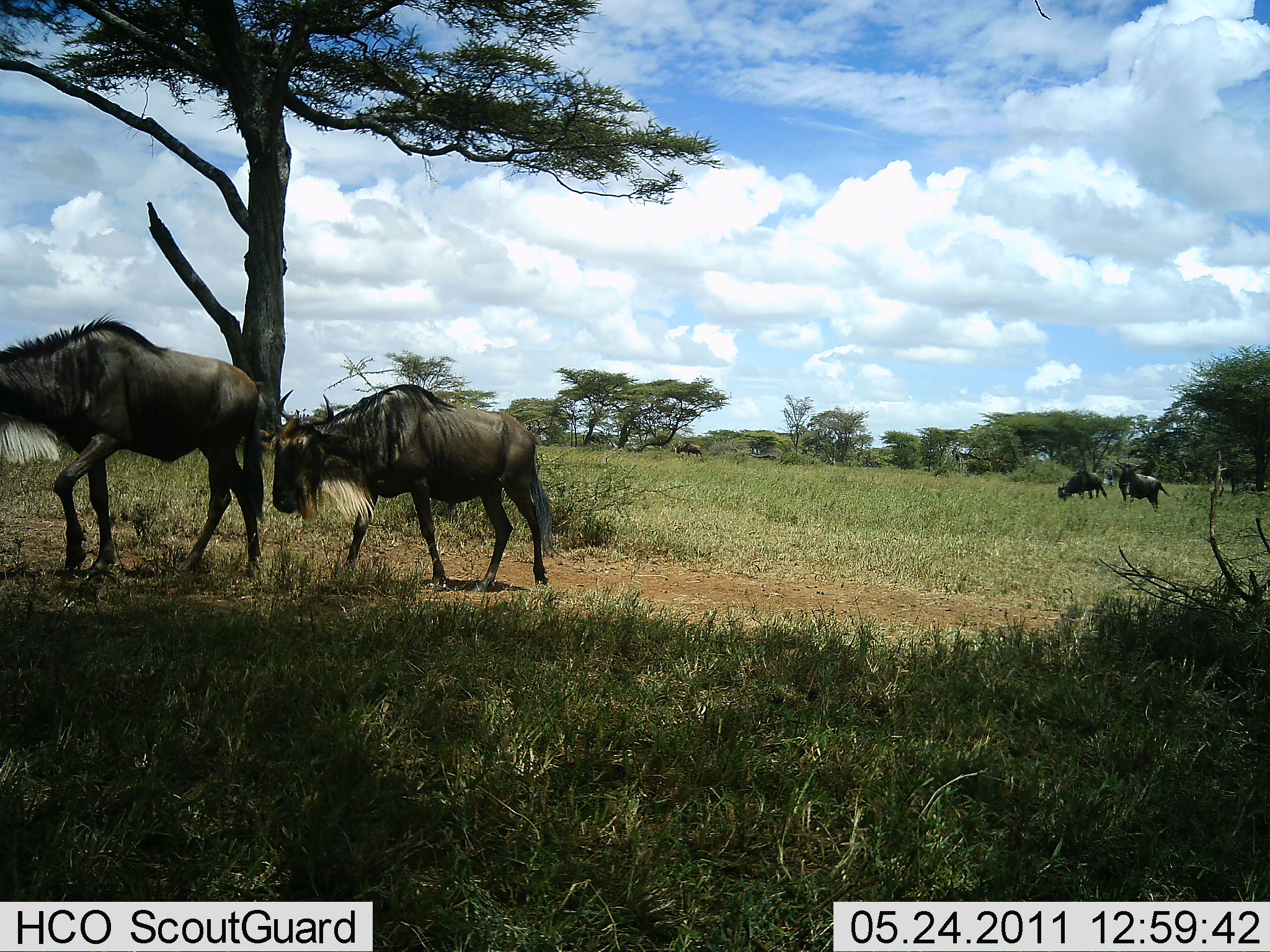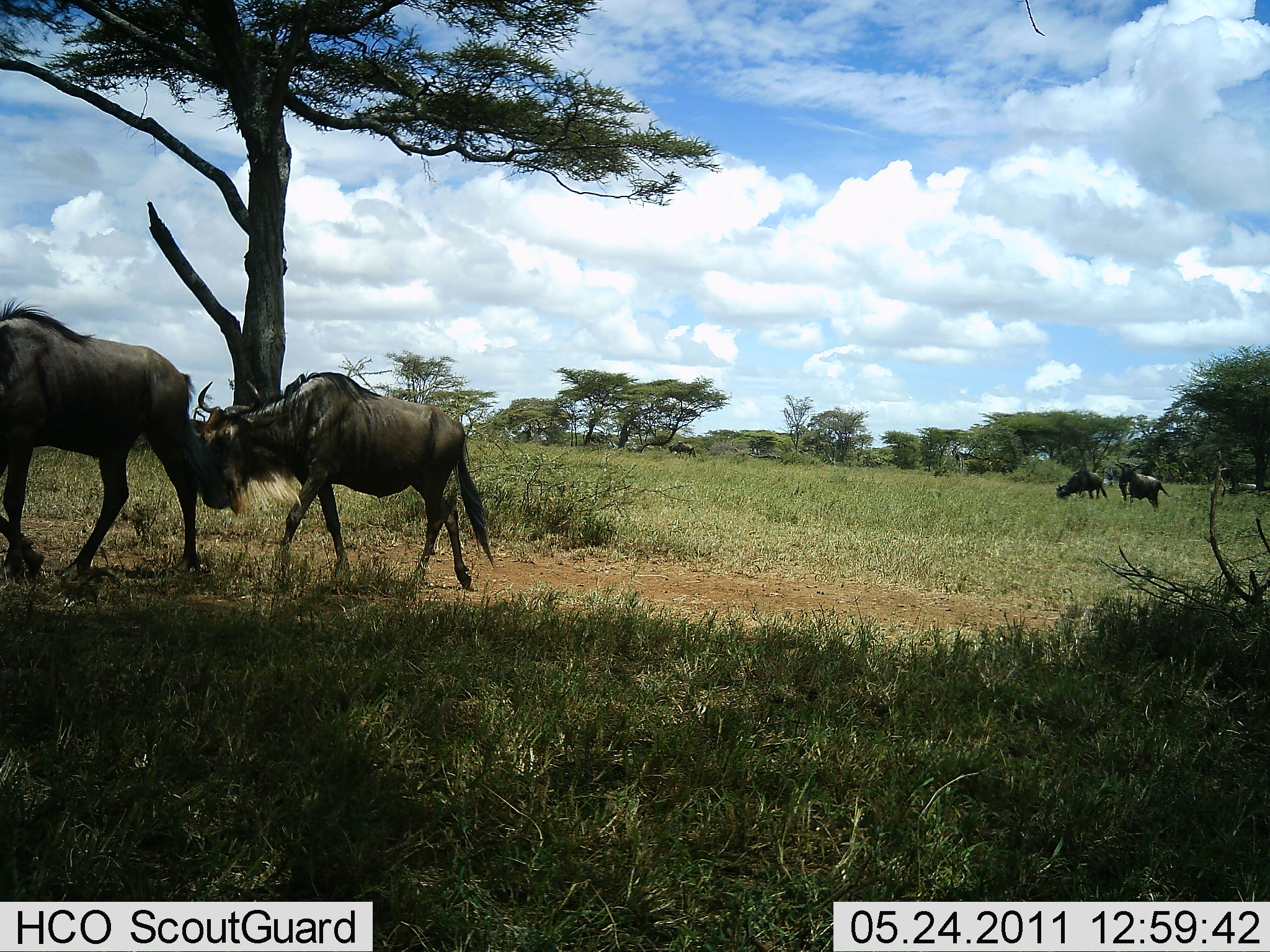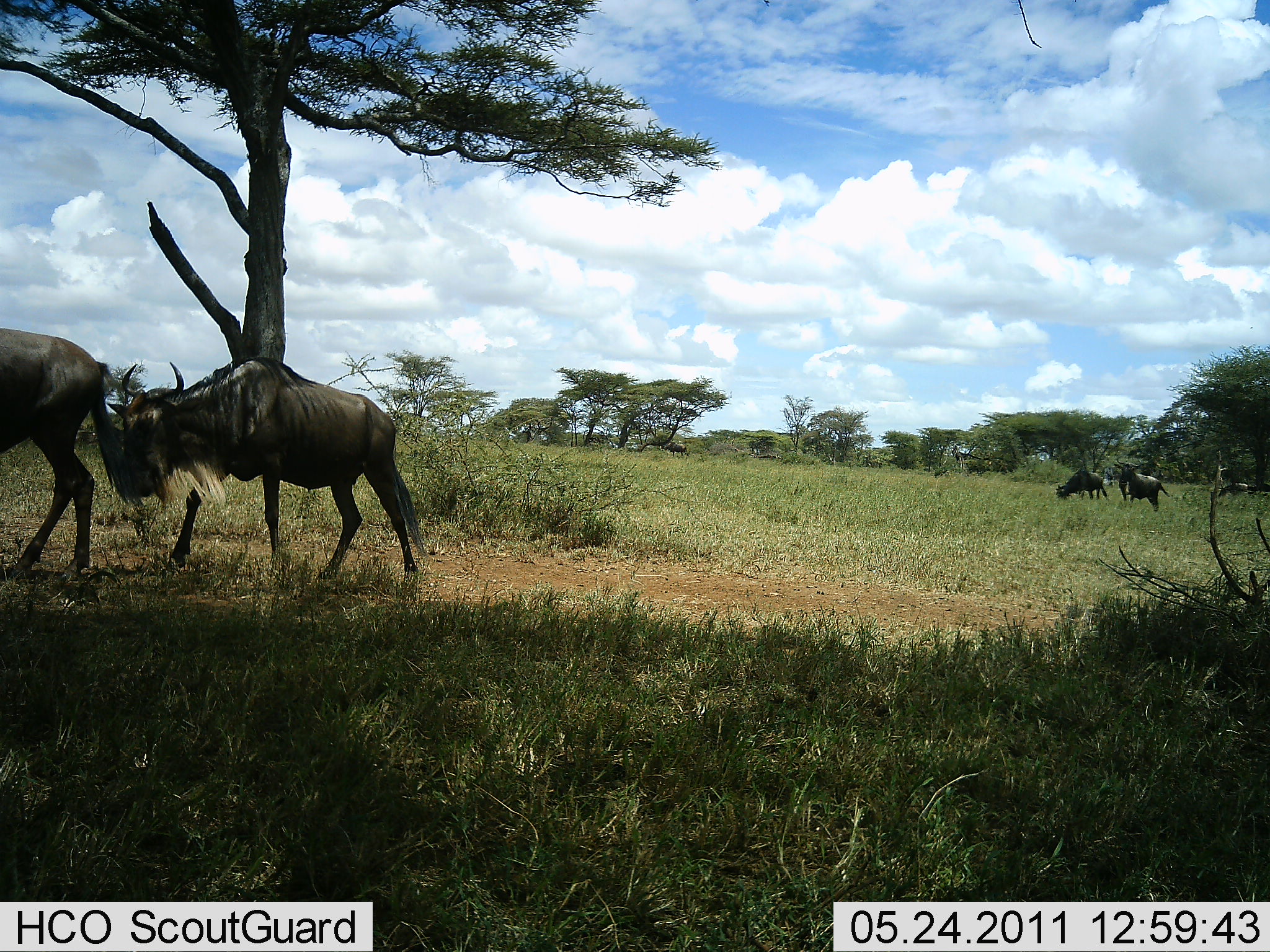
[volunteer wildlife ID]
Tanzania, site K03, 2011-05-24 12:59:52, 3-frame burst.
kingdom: Animalia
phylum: Chordata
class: Mammalia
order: Artiodactyla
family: Bovidae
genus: Connochaetes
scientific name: Connochaetes taurinus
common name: blue wildebeest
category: wildebeest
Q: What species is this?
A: Wildebeest (blue wildebeest) (Connochaetes taurinus).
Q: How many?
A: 6.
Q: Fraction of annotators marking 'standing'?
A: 36%.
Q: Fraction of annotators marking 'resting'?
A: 0%.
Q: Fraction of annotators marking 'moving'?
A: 100%.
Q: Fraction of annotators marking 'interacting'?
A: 0%.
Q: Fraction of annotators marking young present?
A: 0%.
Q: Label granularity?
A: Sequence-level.